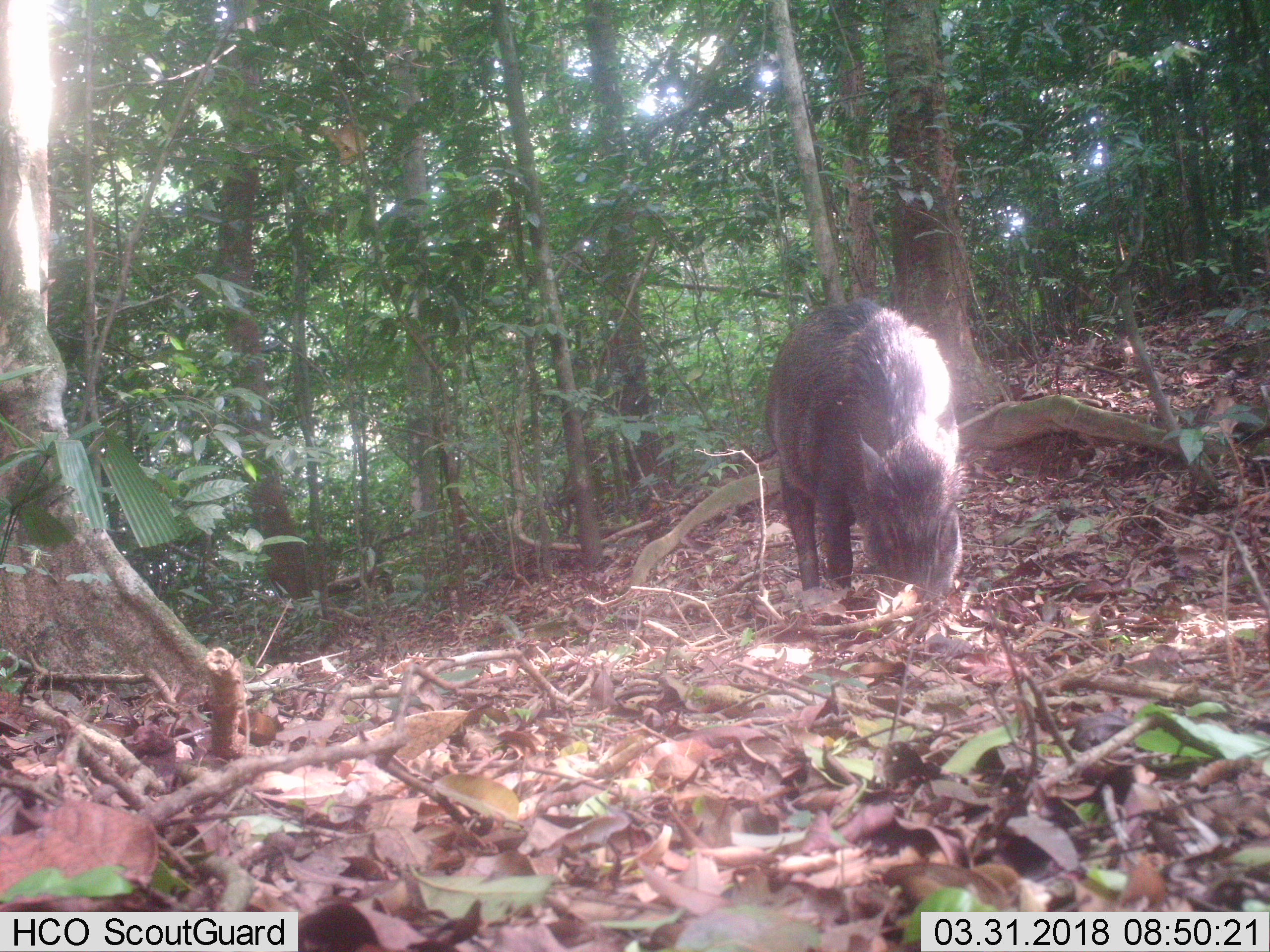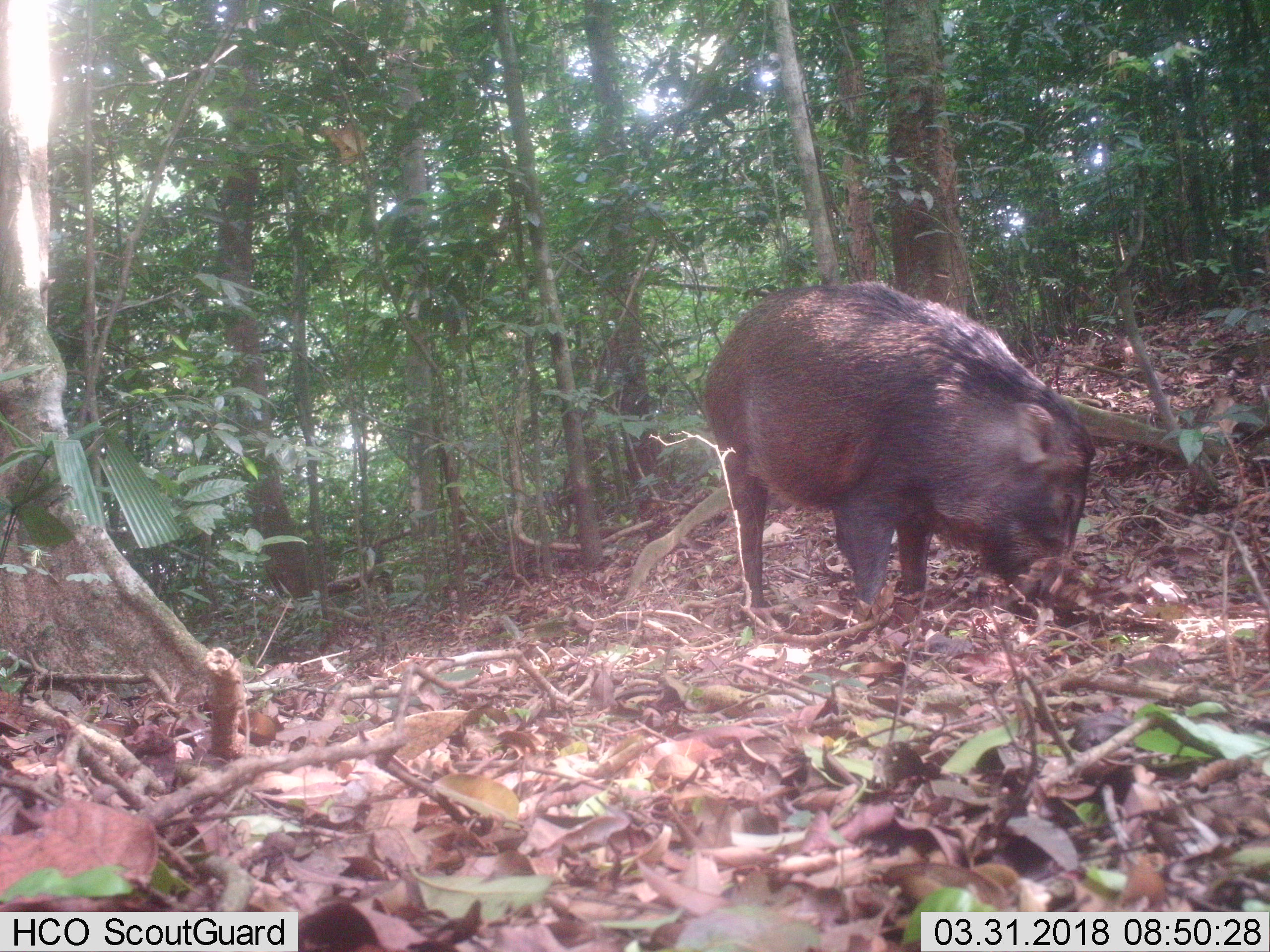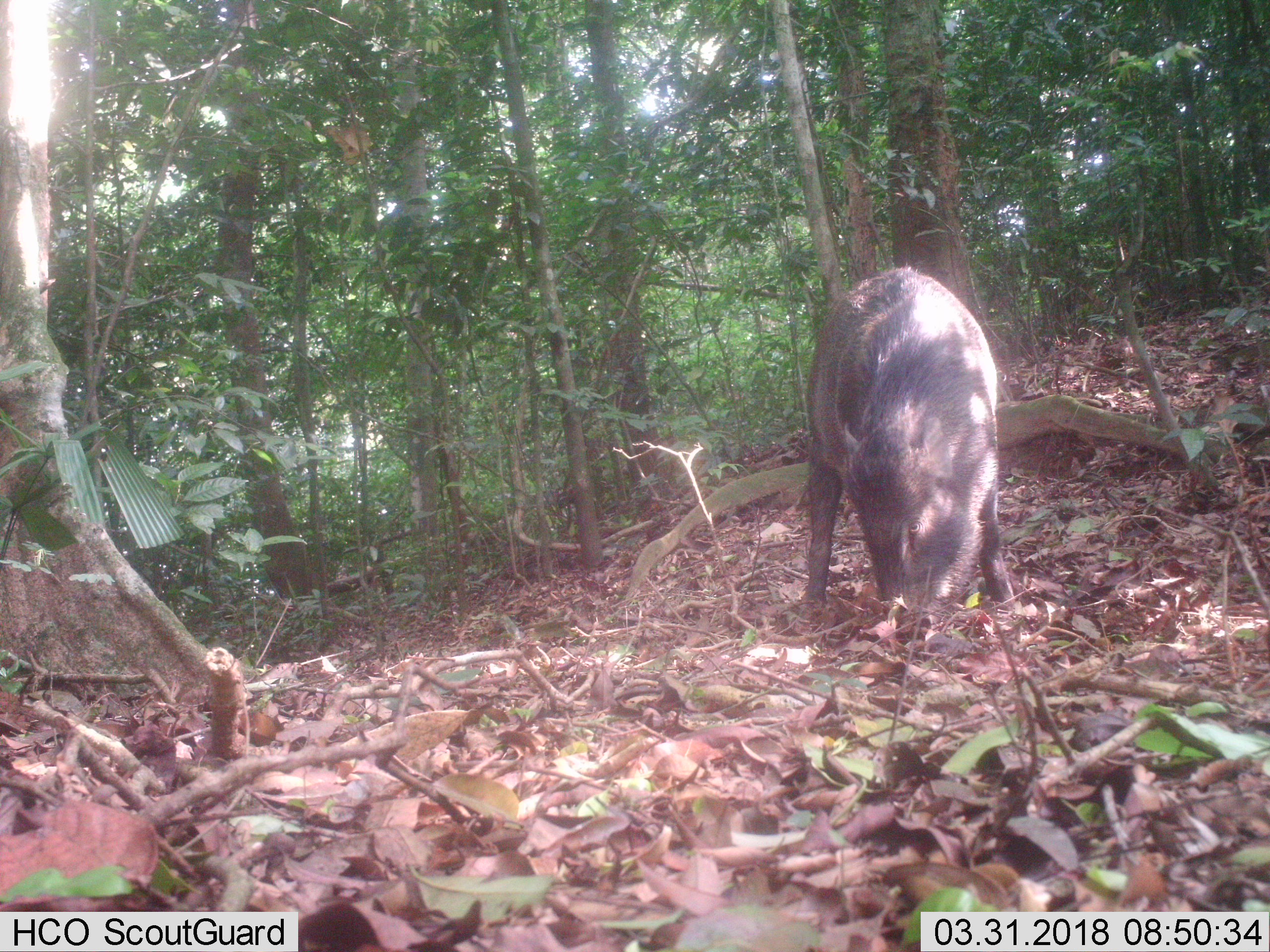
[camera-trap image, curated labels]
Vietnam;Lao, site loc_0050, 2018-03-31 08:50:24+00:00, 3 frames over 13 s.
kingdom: Animalia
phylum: Chordata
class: Mammalia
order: Artiodactyla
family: Suidae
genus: Sus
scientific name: Sus scrofa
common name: eurasian wild pig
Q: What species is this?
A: Eurasian wild pig (Sus scrofa).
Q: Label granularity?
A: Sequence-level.